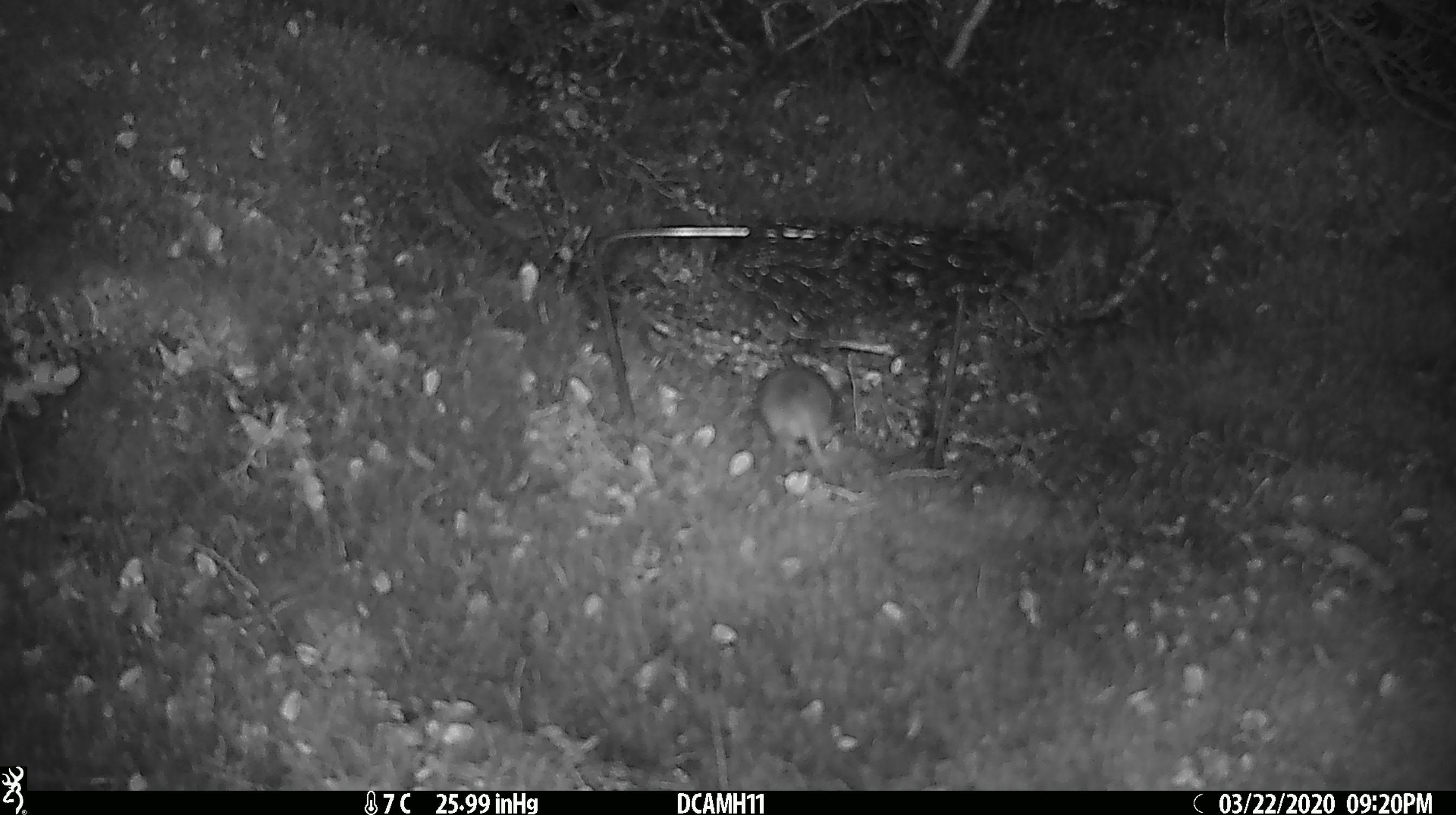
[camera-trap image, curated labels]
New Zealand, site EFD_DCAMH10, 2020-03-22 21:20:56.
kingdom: Animalia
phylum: Chordata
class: Mammalia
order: Rodentia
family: Muridae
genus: Mus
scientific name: Mus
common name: mouse